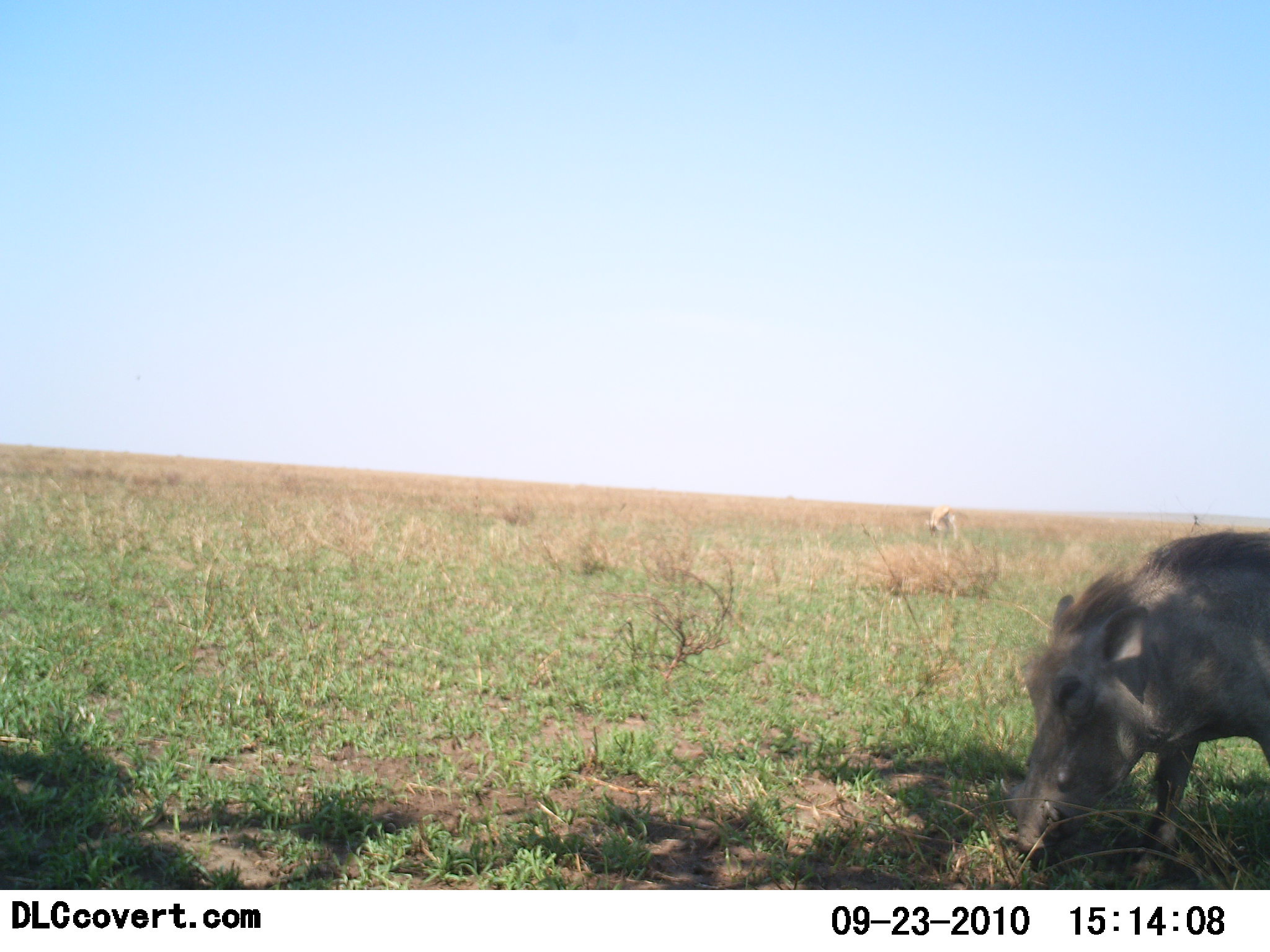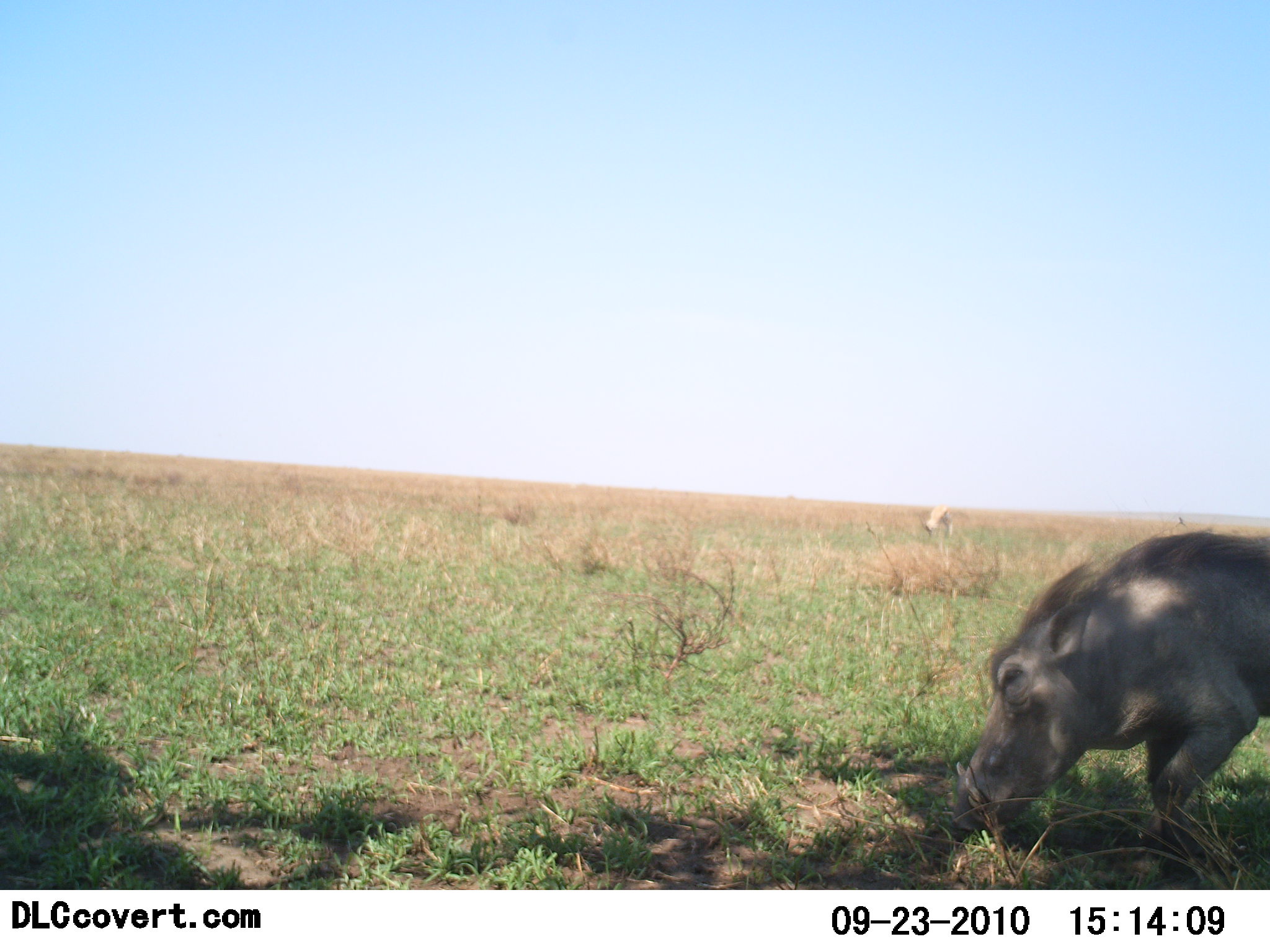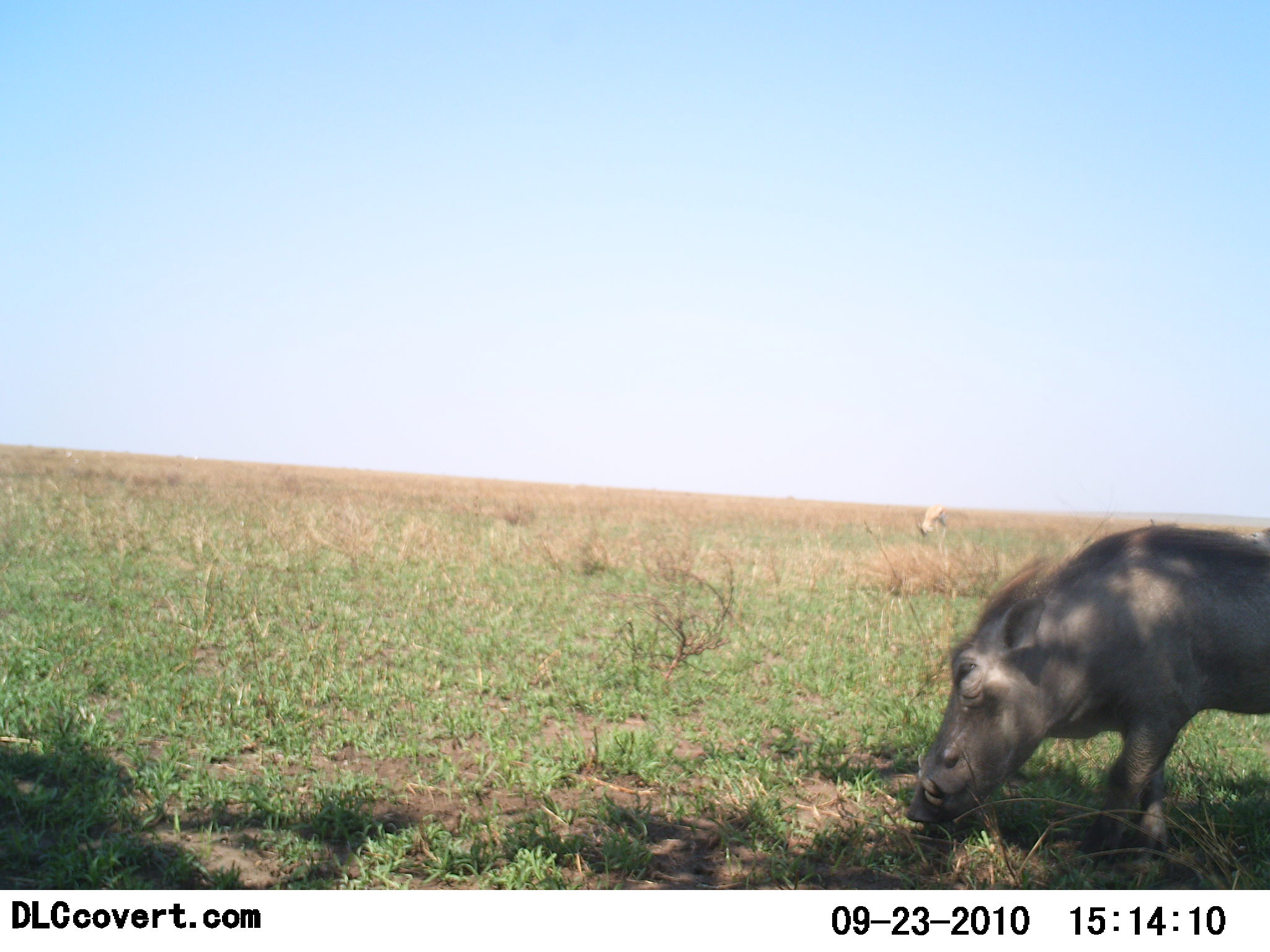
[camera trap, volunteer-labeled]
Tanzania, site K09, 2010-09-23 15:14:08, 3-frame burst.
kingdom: Animalia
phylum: Chordata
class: Mammalia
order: Artiodactyla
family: Suidae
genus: Phacochoerus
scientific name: Phacochoerus africanus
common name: warthog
Warthog (Phacochoerus africanus), count 1. Behavior (volunteer vote fractions): standing 13%, resting 0%, moving 39%, interacting 0%. Young present (vote fraction): 0%. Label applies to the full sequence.